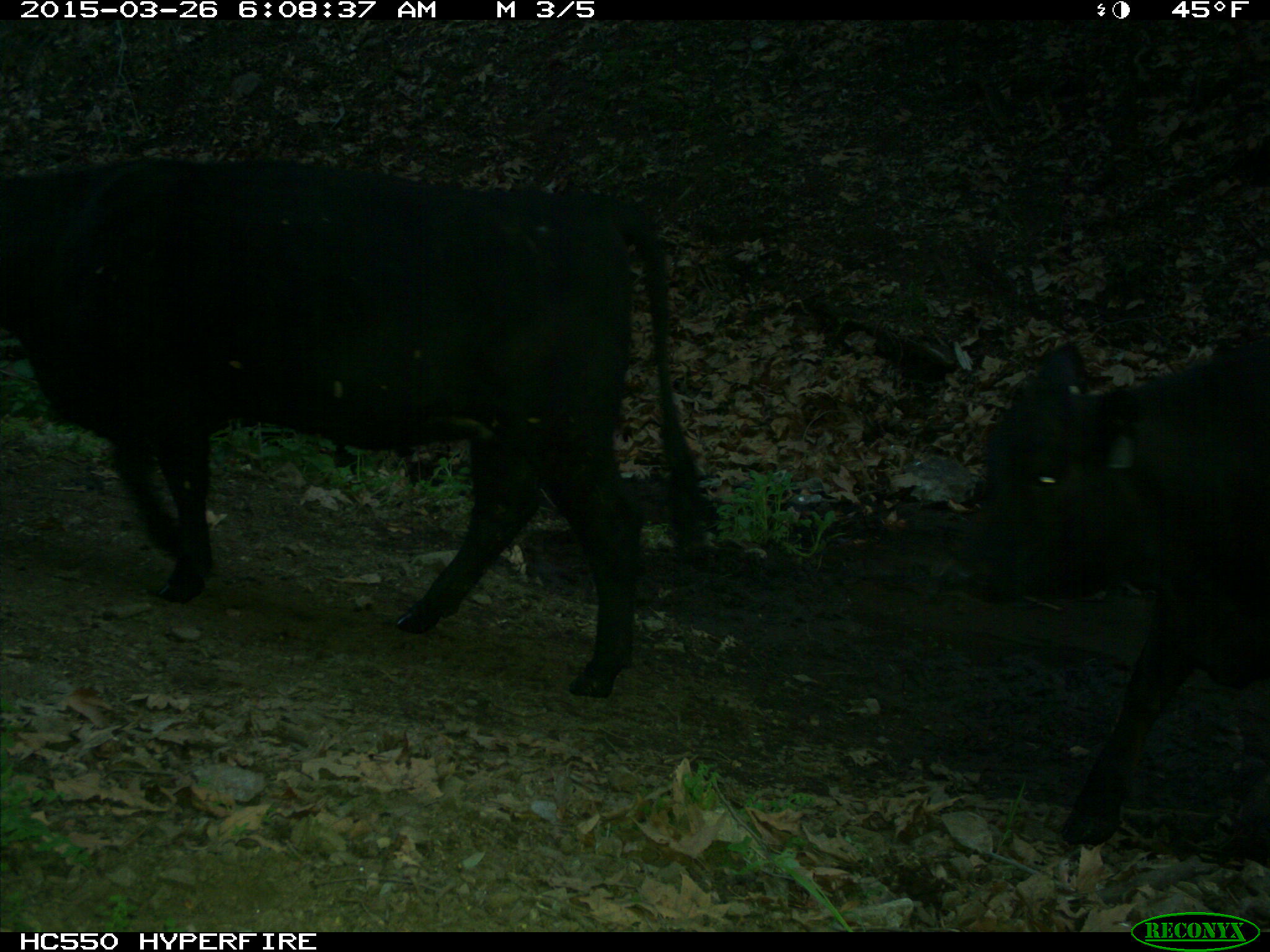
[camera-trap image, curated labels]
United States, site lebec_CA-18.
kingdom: Animalia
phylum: Chordata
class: Mammalia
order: Artiodactyla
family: Bovidae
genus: Bos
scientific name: Bos taurus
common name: domestic cow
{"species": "Bos taurus (domestic cow)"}